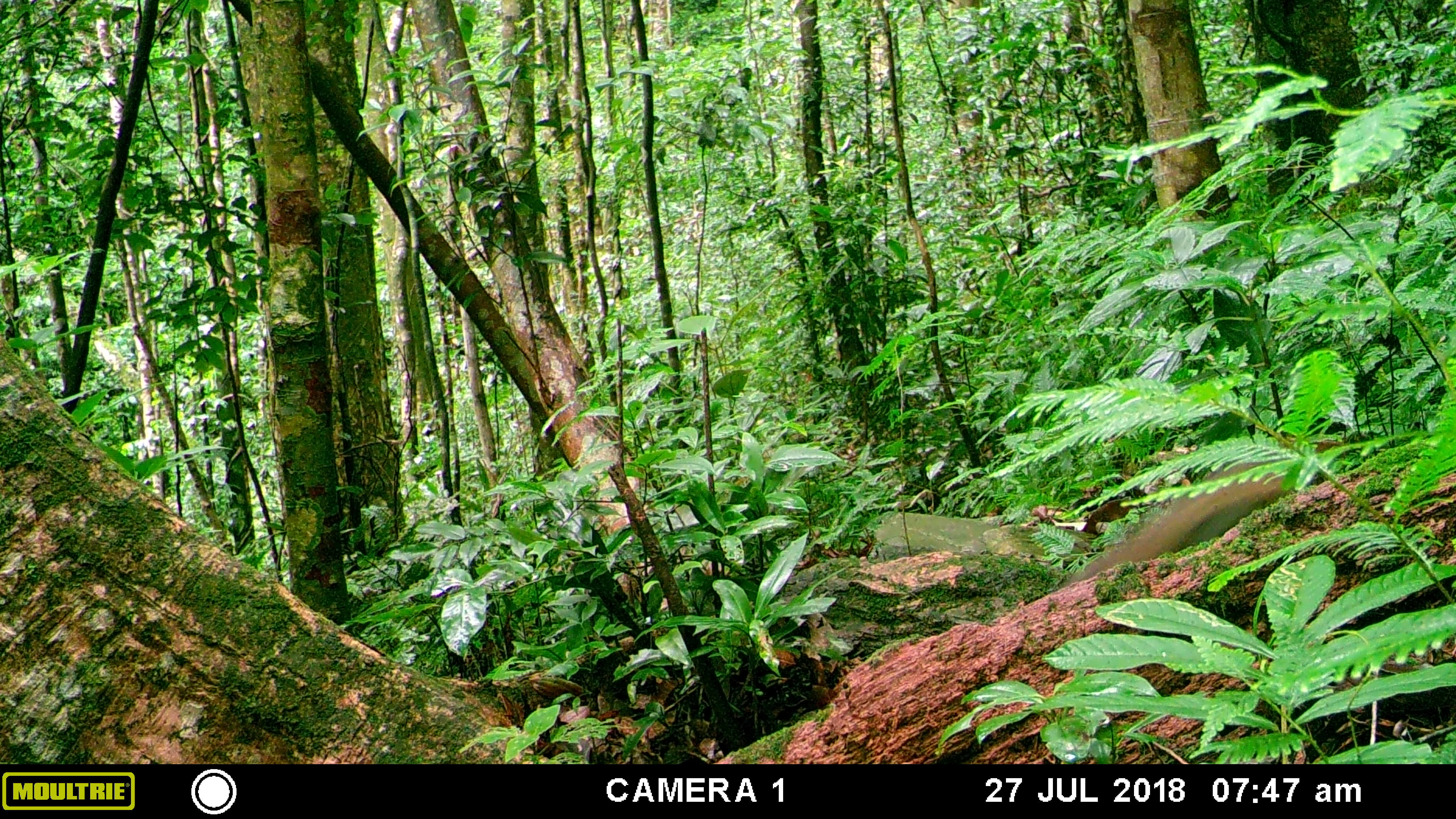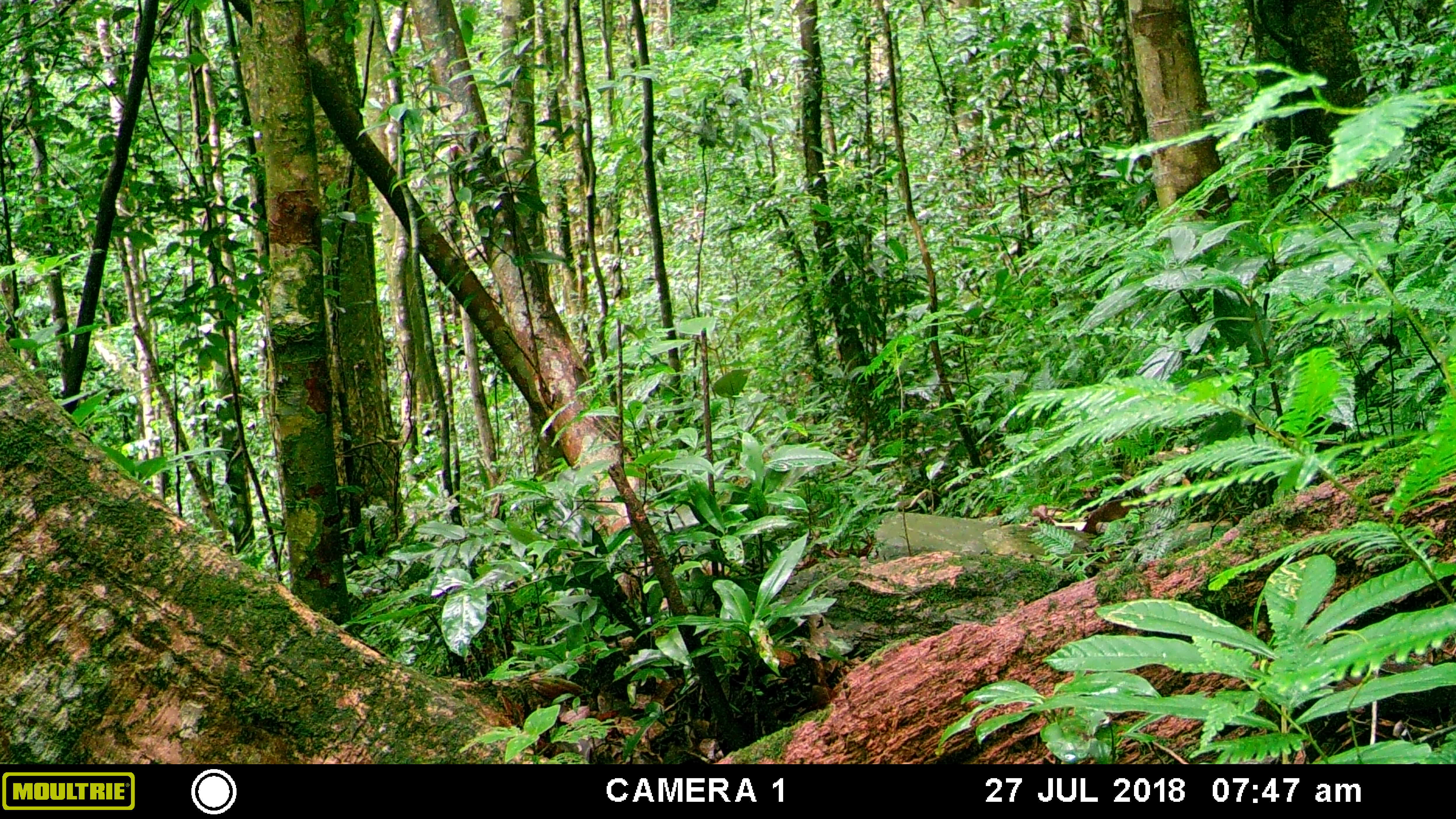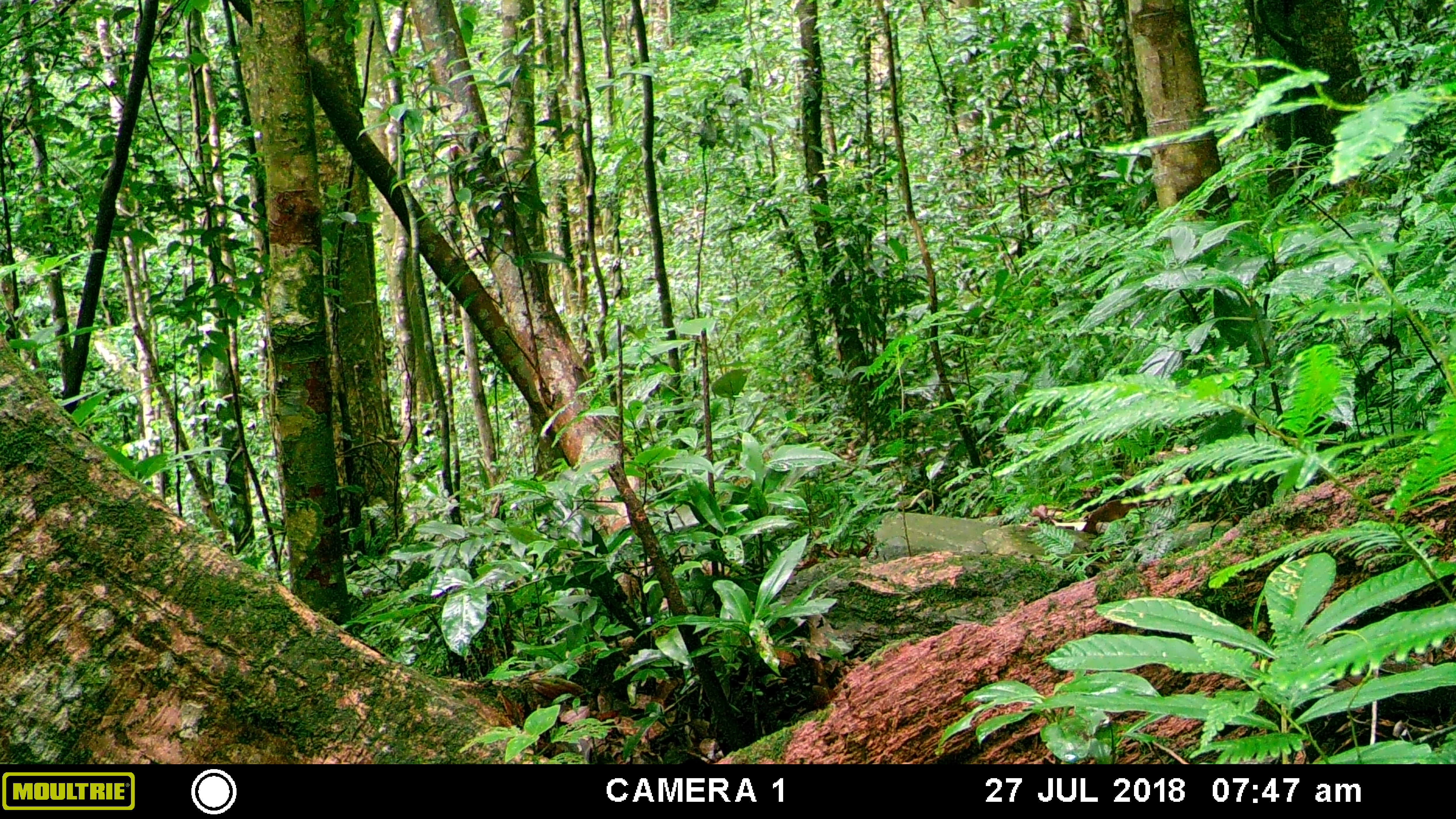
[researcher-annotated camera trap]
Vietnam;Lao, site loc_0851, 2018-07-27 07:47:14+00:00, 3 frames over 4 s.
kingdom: Animalia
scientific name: Animalia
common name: animal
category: unidentified animal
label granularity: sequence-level